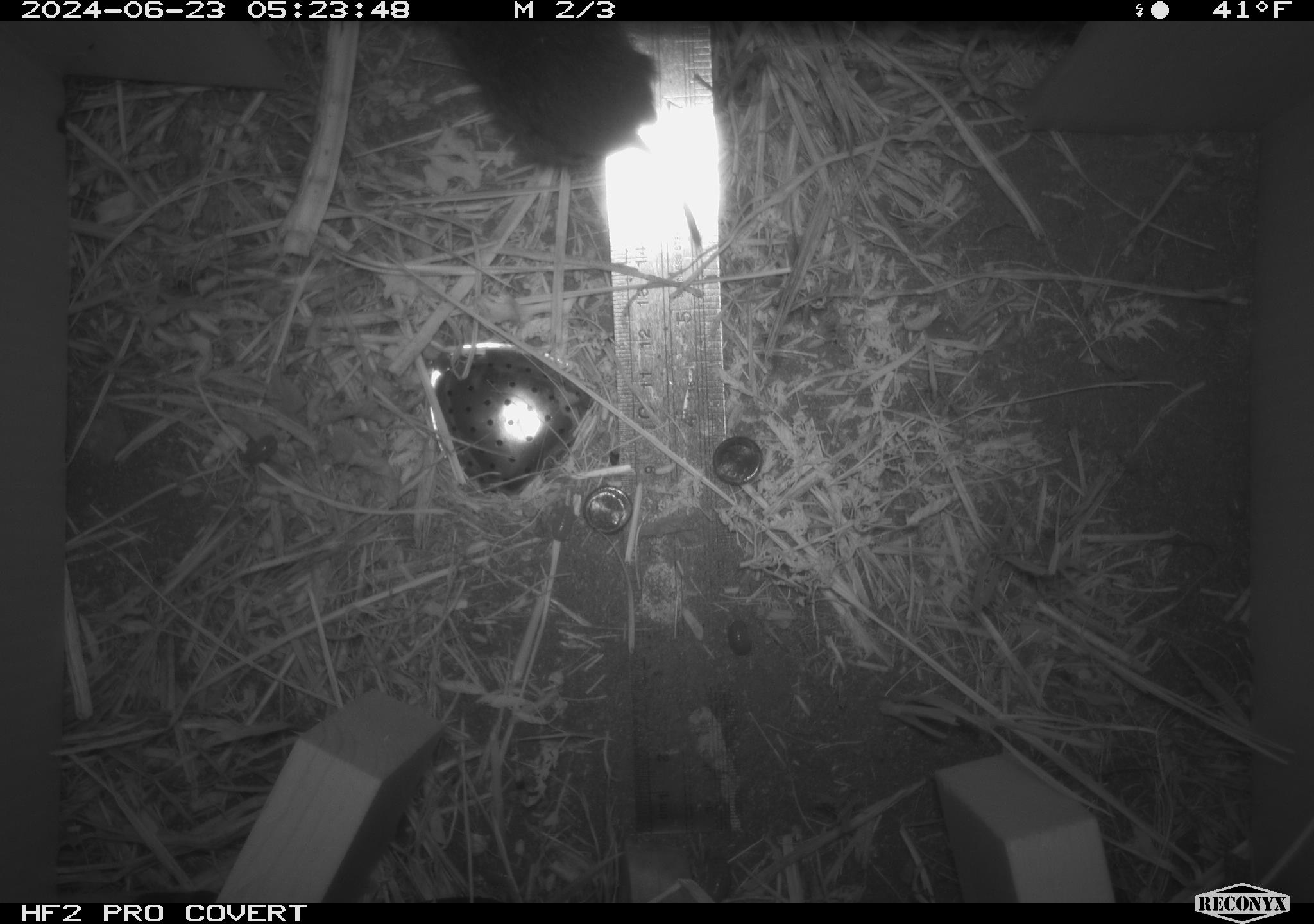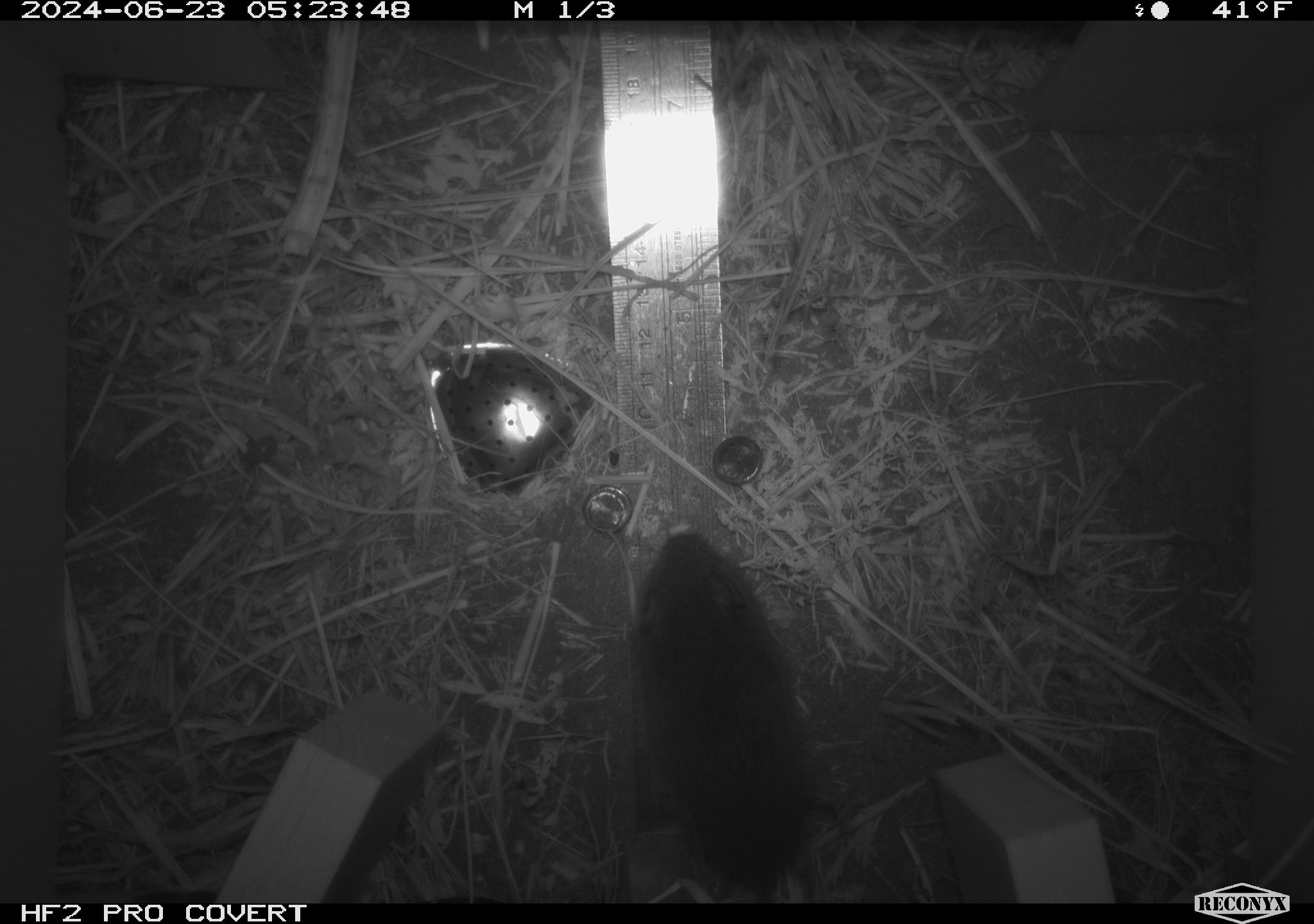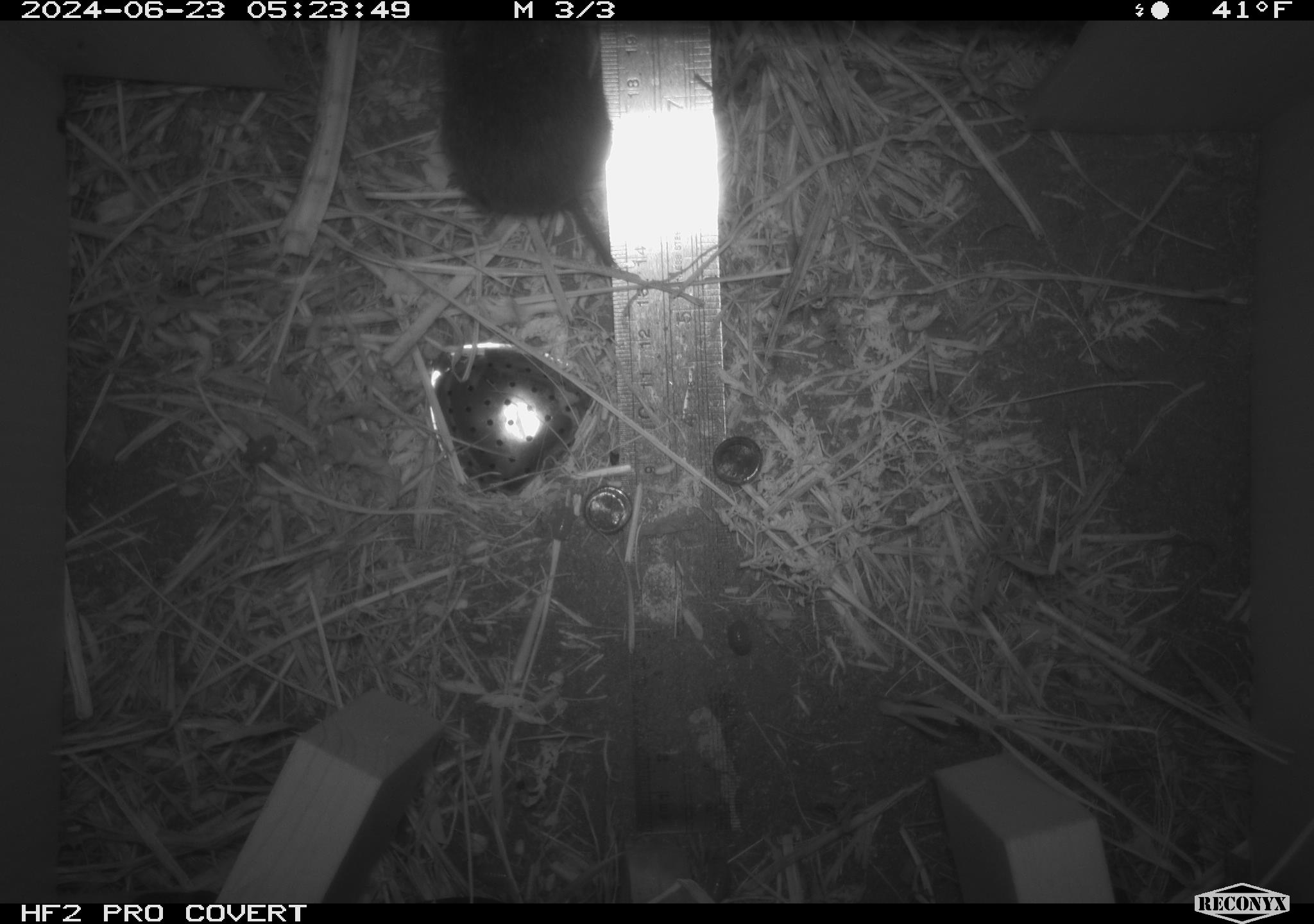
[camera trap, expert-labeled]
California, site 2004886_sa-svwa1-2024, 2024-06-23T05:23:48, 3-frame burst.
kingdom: Animalia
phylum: Chordata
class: Mammalia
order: Rodentia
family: Cricetidae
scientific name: Arvicolinae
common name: voles, lemmings, and muskrats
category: arvicolinae subfamily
Arvicolinae subfamily (voles, lemmings, and muskrats) (Arvicolinae).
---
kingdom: Animalia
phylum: Arthropoda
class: Insecta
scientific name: Insecta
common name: insect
Insect (Insecta).